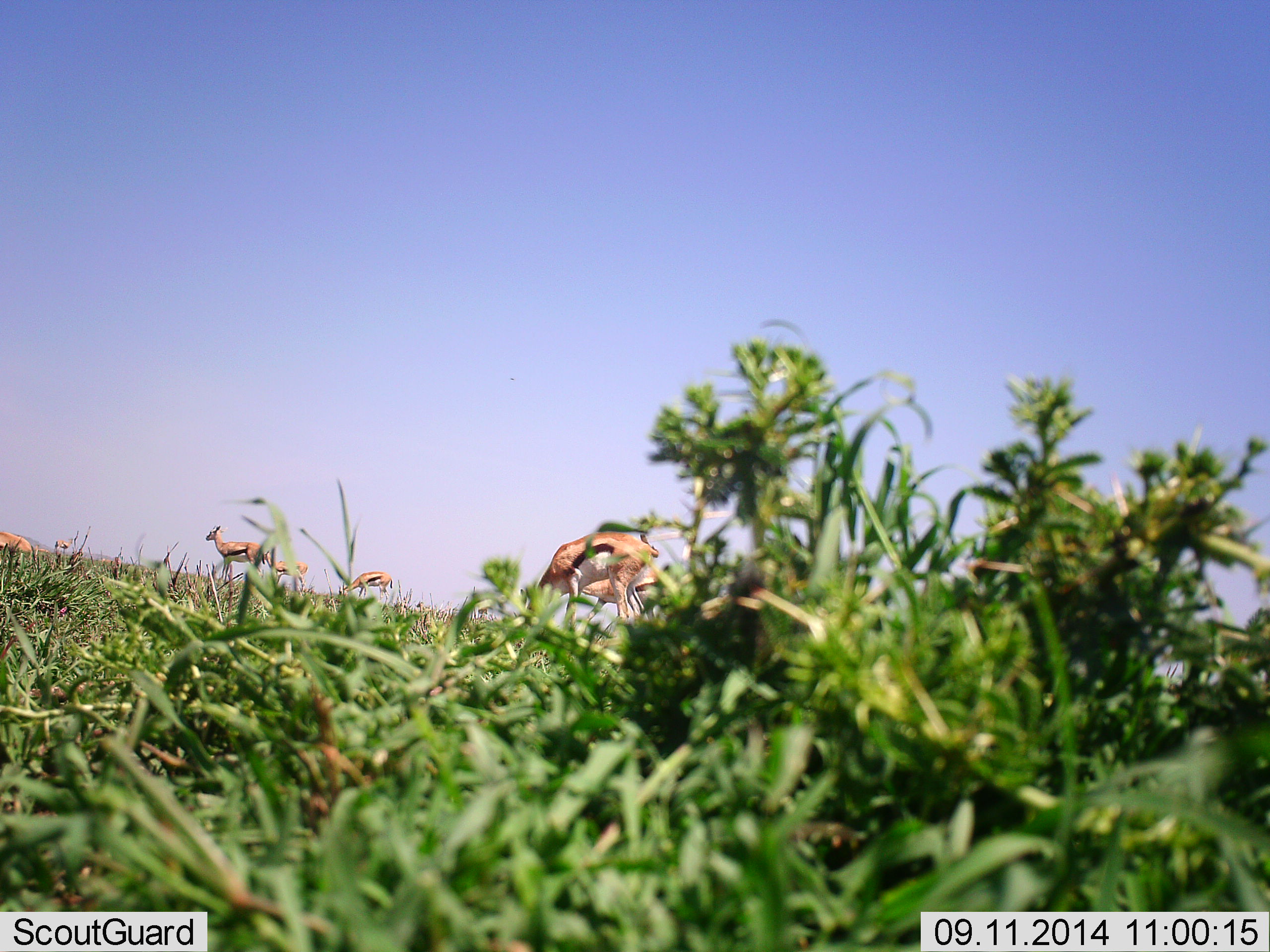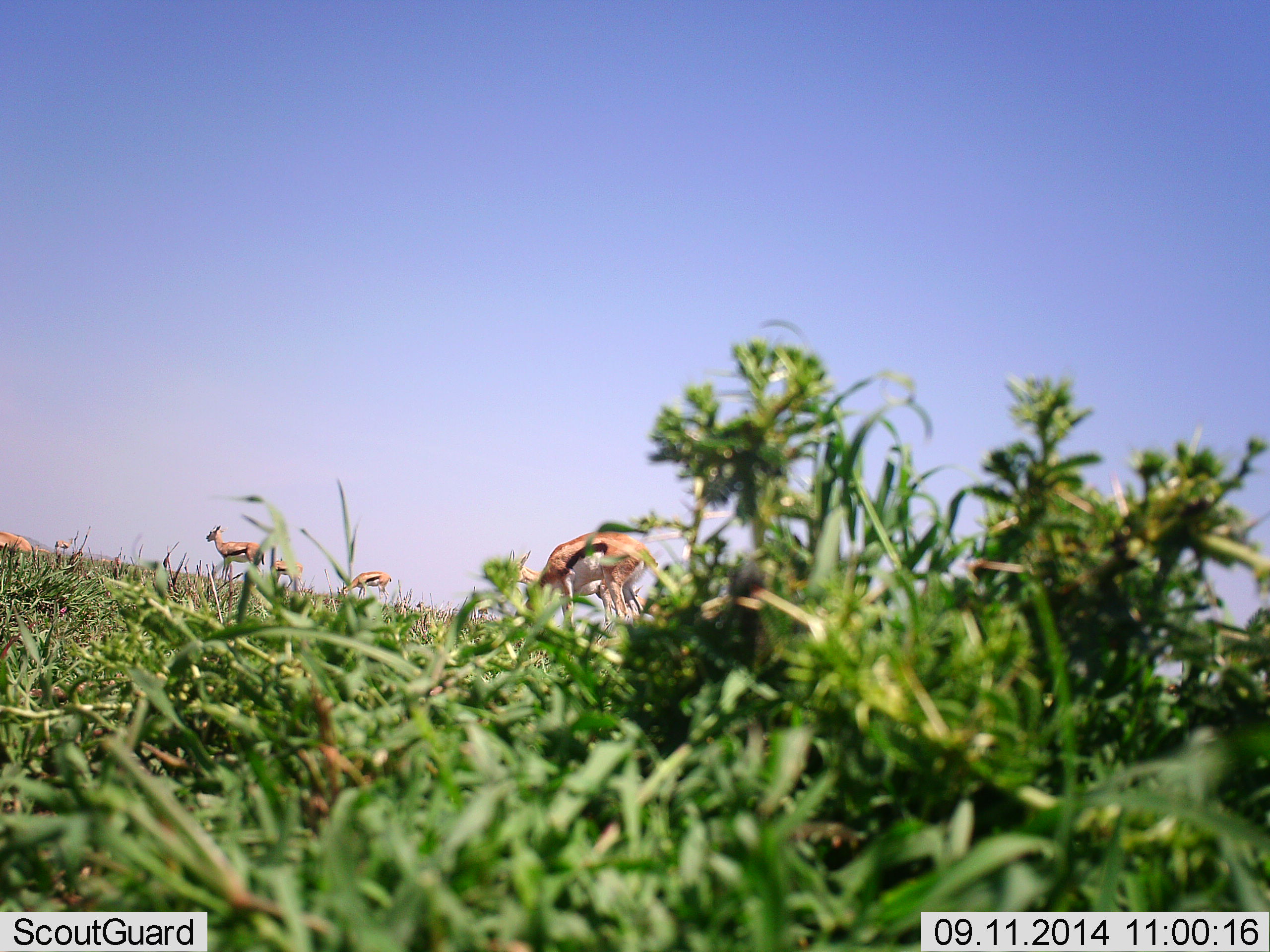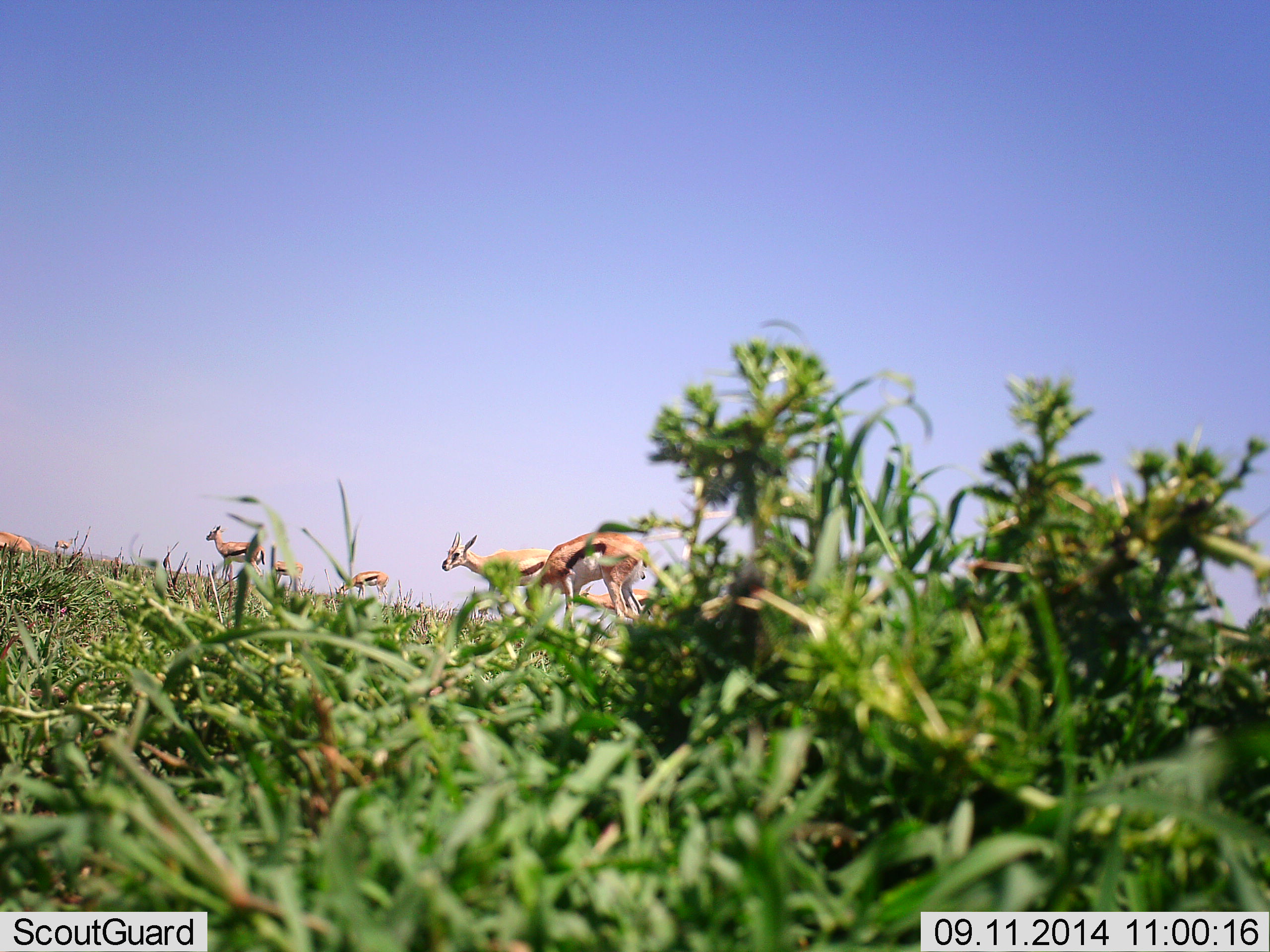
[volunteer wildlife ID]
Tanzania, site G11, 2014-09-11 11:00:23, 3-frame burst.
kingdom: Animalia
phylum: Chordata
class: Mammalia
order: Artiodactyla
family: Bovidae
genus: Eudorcas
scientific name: Eudorcas thomsonii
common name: thomson's gazelle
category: gazellethomsons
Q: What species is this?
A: Gazellethomsons (thomson's gazelle) (Eudorcas thomsonii).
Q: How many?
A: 6.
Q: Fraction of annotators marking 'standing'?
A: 70%.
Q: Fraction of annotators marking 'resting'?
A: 30%.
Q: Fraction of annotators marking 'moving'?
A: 40%.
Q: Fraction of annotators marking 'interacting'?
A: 0%.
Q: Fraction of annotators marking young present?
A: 10%.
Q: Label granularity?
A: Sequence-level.